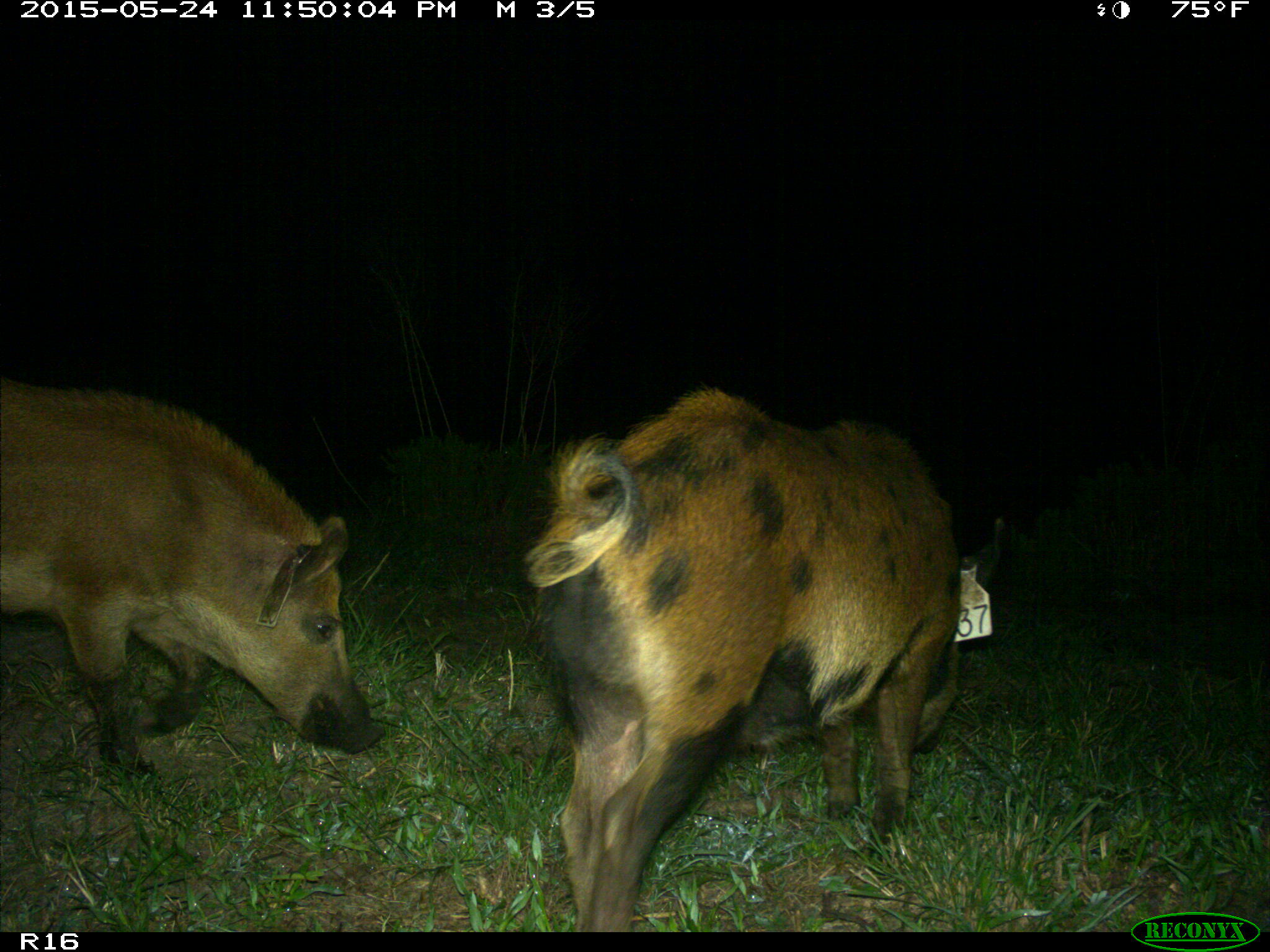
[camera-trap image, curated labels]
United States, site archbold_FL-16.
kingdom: Animalia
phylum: Chordata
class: Mammalia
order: Artiodactyla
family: Suidae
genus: Sus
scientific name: Sus scrofa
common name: wild boar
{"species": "Sus scrofa (wild boar)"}